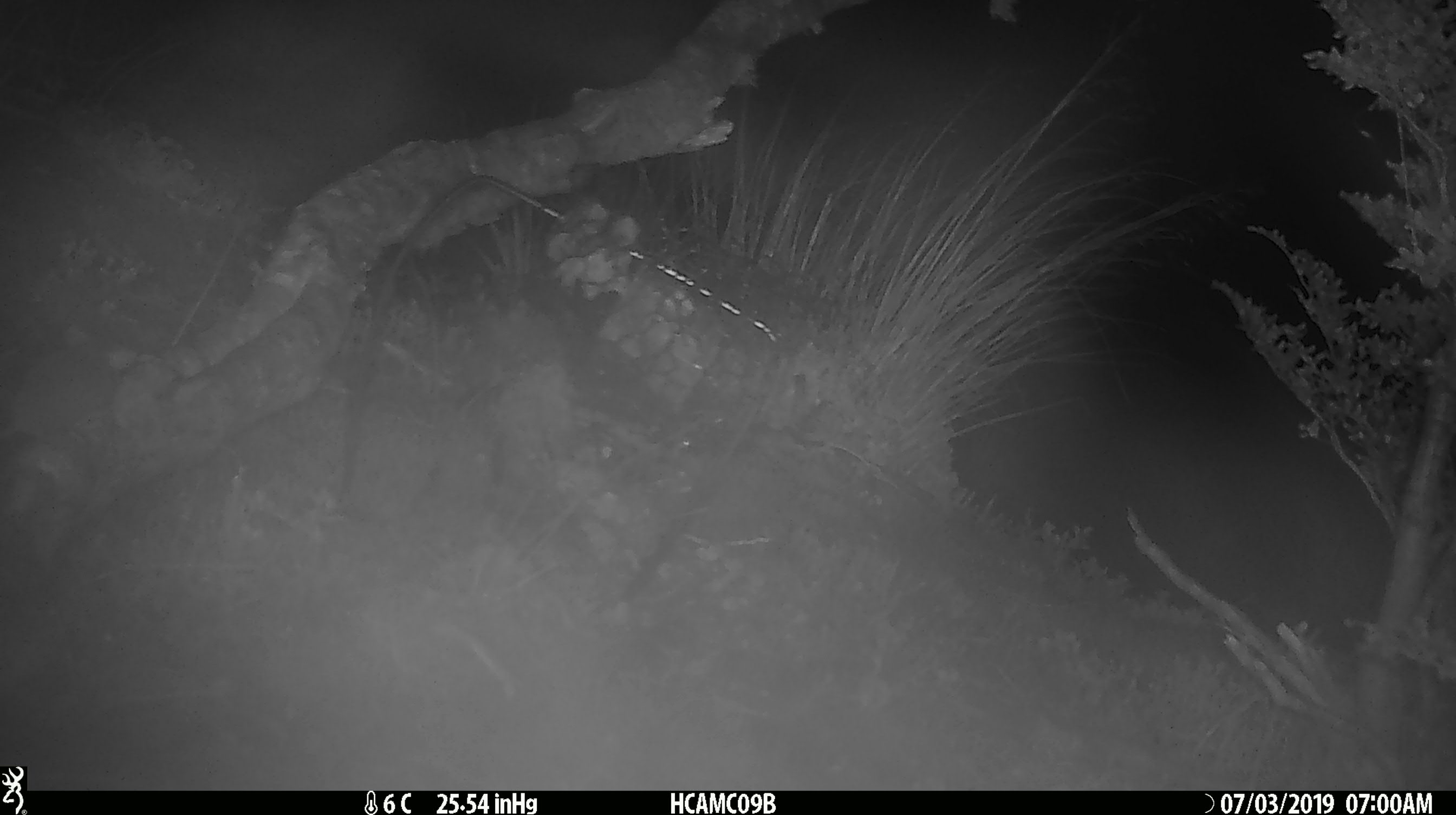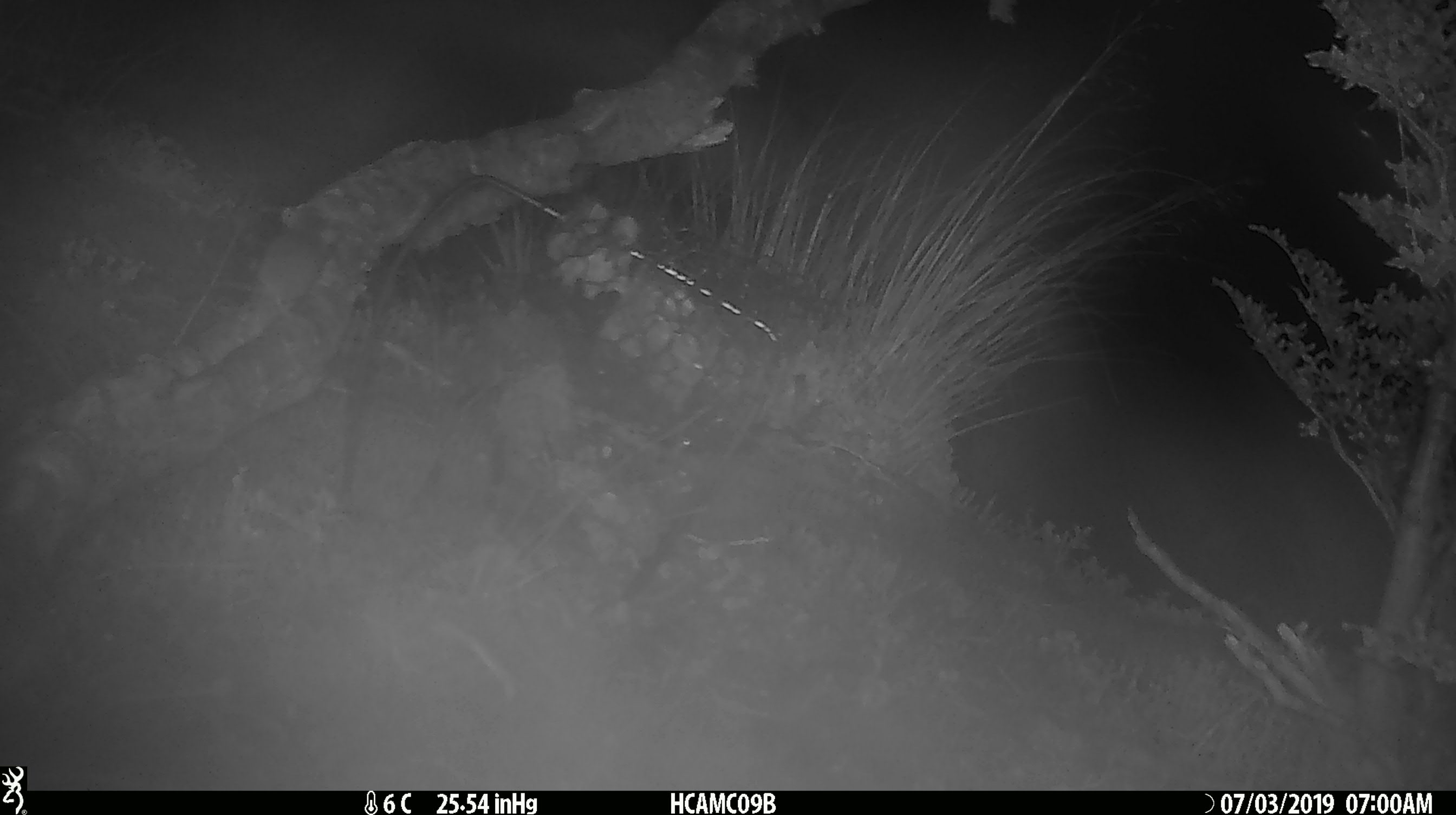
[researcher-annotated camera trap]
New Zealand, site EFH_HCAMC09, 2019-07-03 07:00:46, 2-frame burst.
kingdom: Animalia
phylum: Chordata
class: Mammalia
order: Rodentia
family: Muridae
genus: Mus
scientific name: Mus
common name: mouse